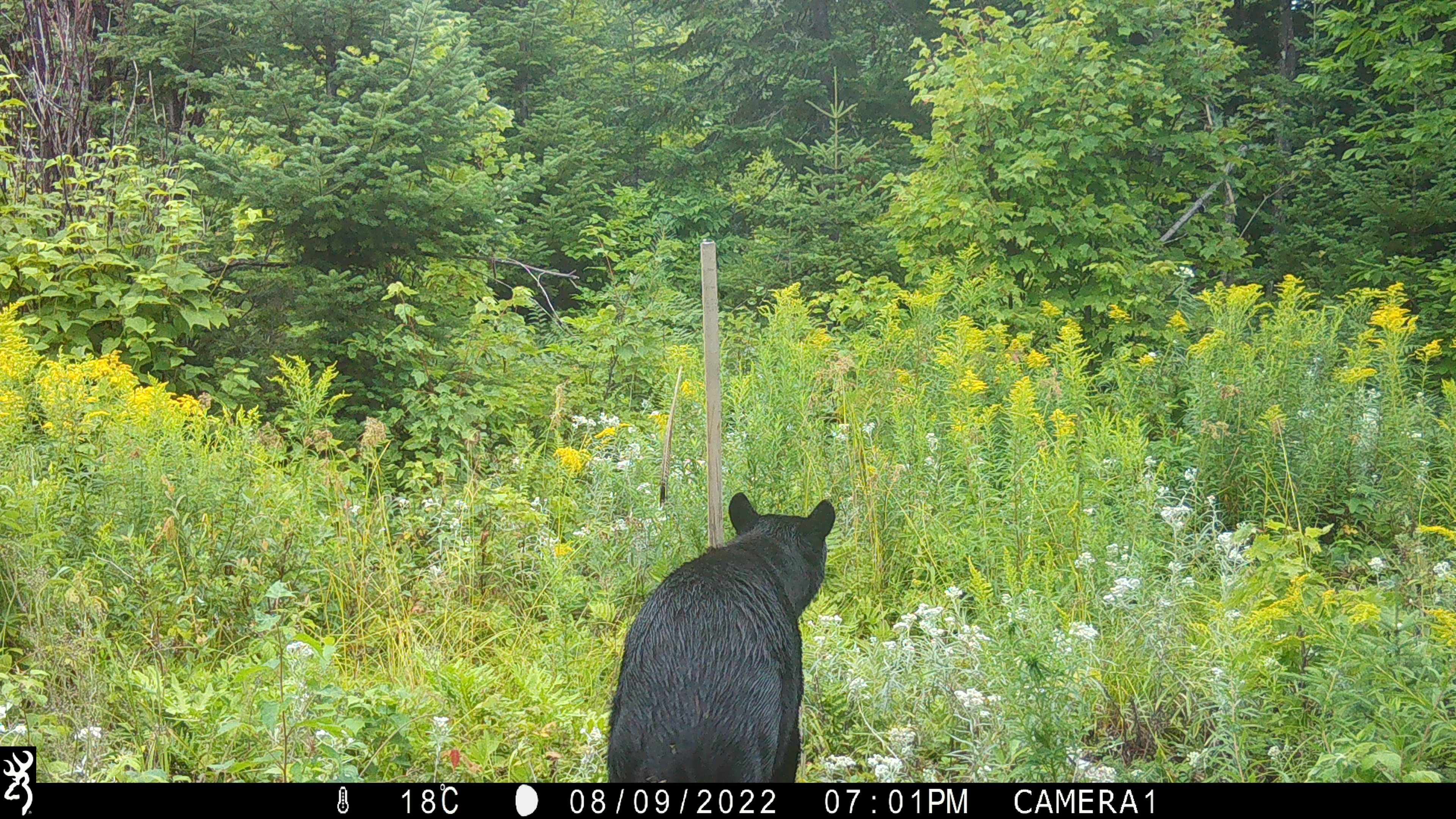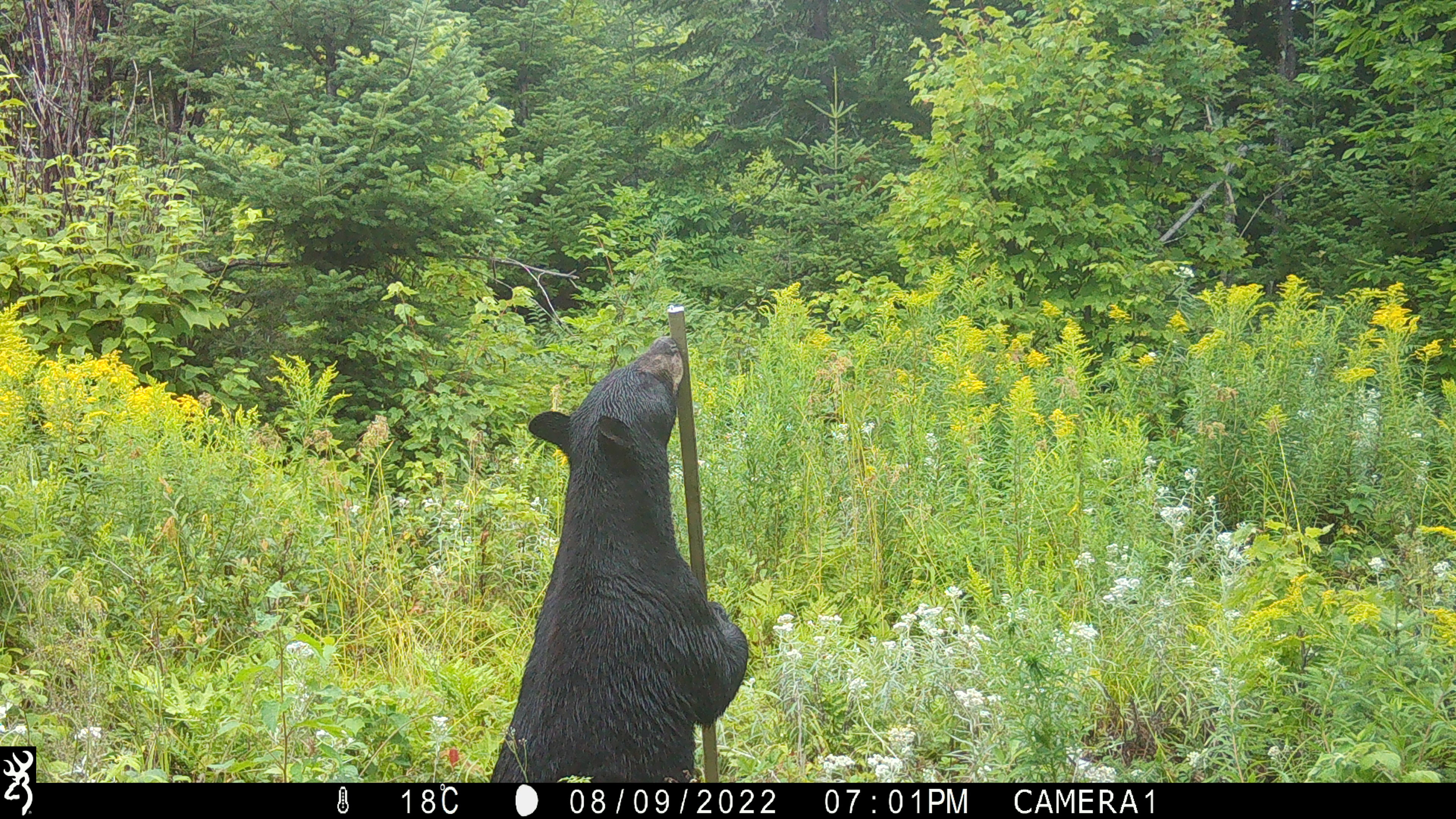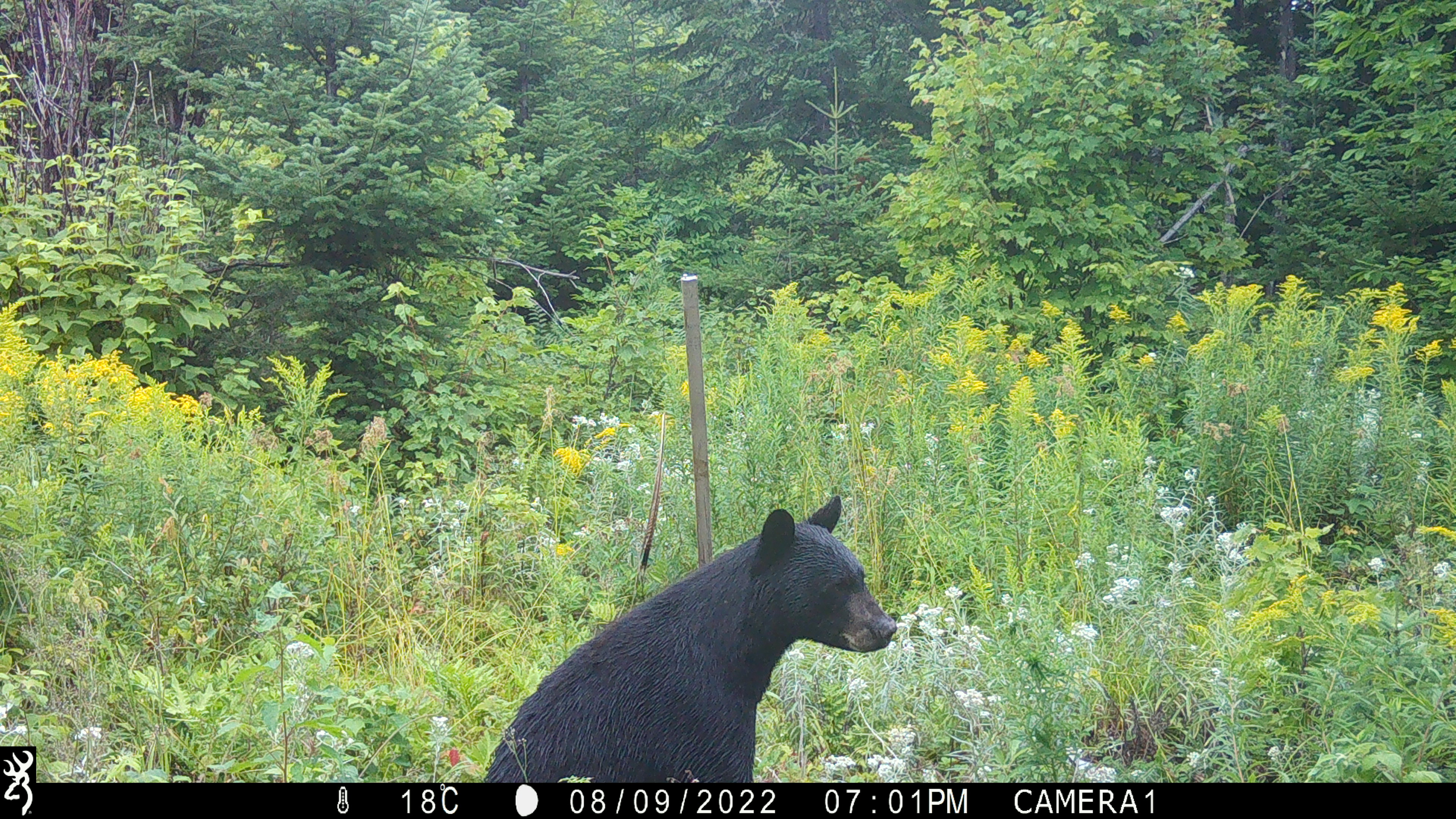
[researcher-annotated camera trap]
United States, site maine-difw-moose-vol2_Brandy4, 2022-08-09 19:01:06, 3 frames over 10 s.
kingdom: Animalia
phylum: Chordata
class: Mammalia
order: Carnivora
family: Ursidae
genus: Ursus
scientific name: Ursus americanus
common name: black bear